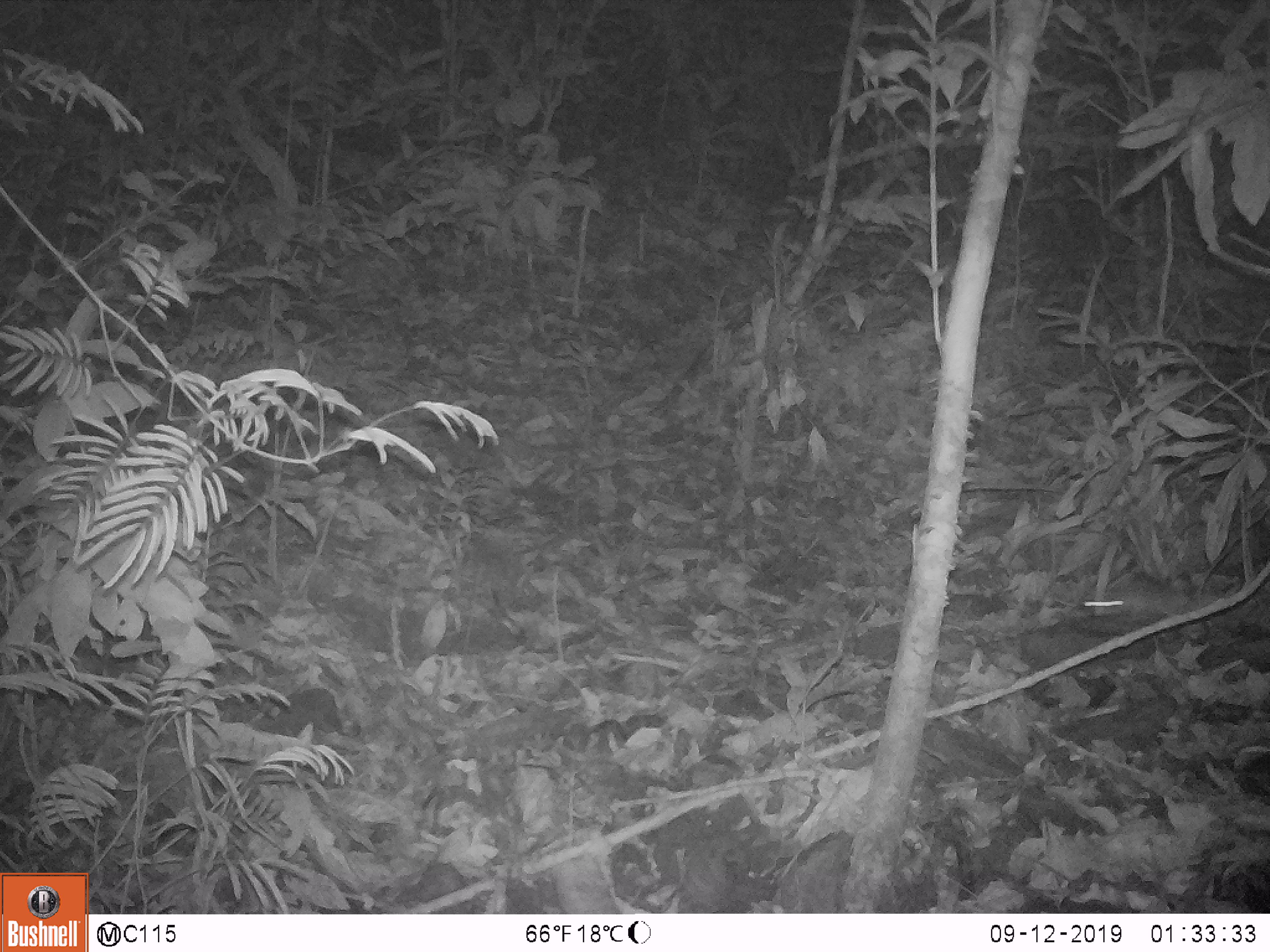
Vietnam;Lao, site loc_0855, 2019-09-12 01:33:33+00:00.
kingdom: Animalia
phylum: Chordata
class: Mammalia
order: Rodentia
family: Muridae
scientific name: Muridae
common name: old-world mice and rats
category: unidentified murid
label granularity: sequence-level